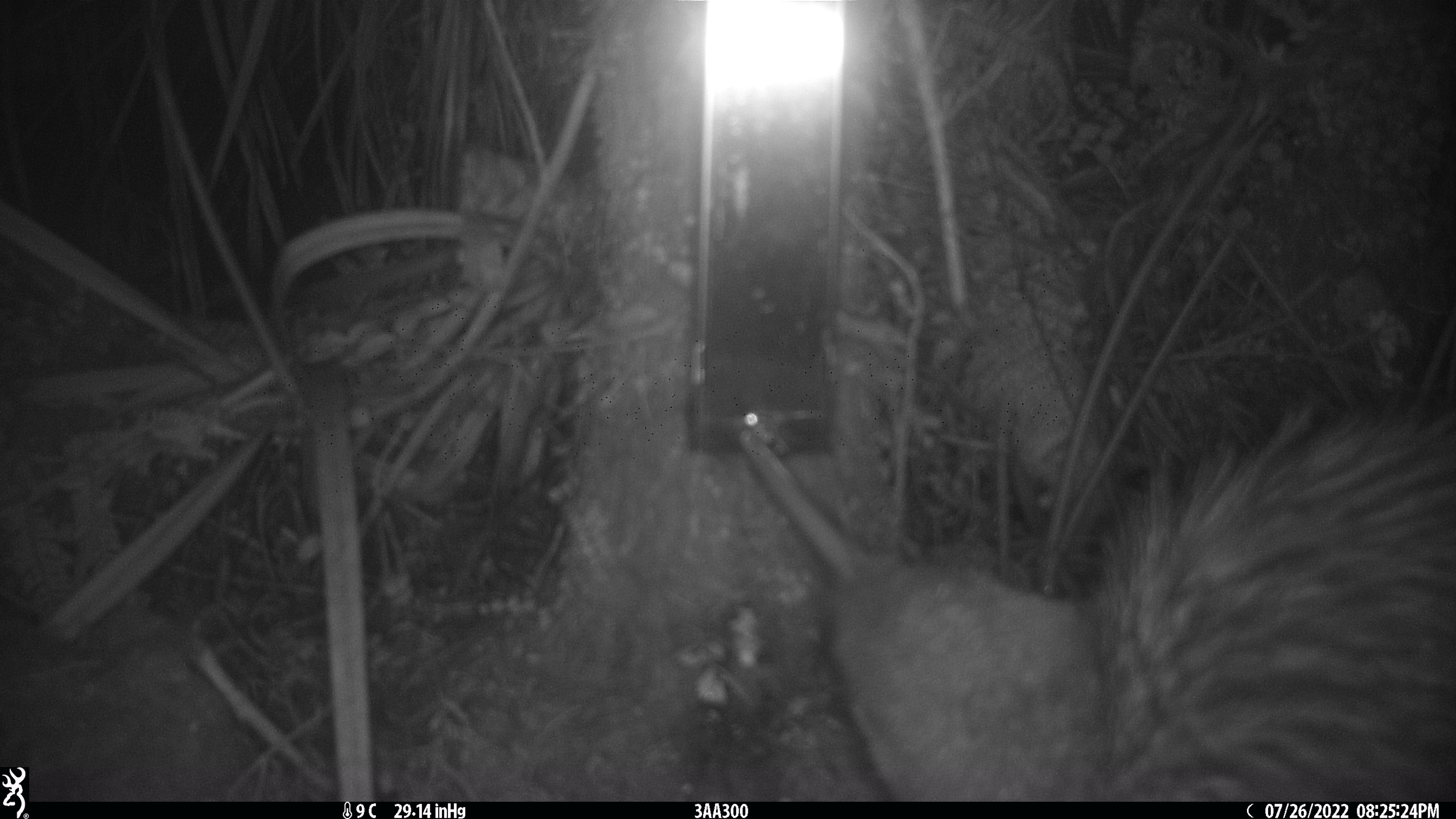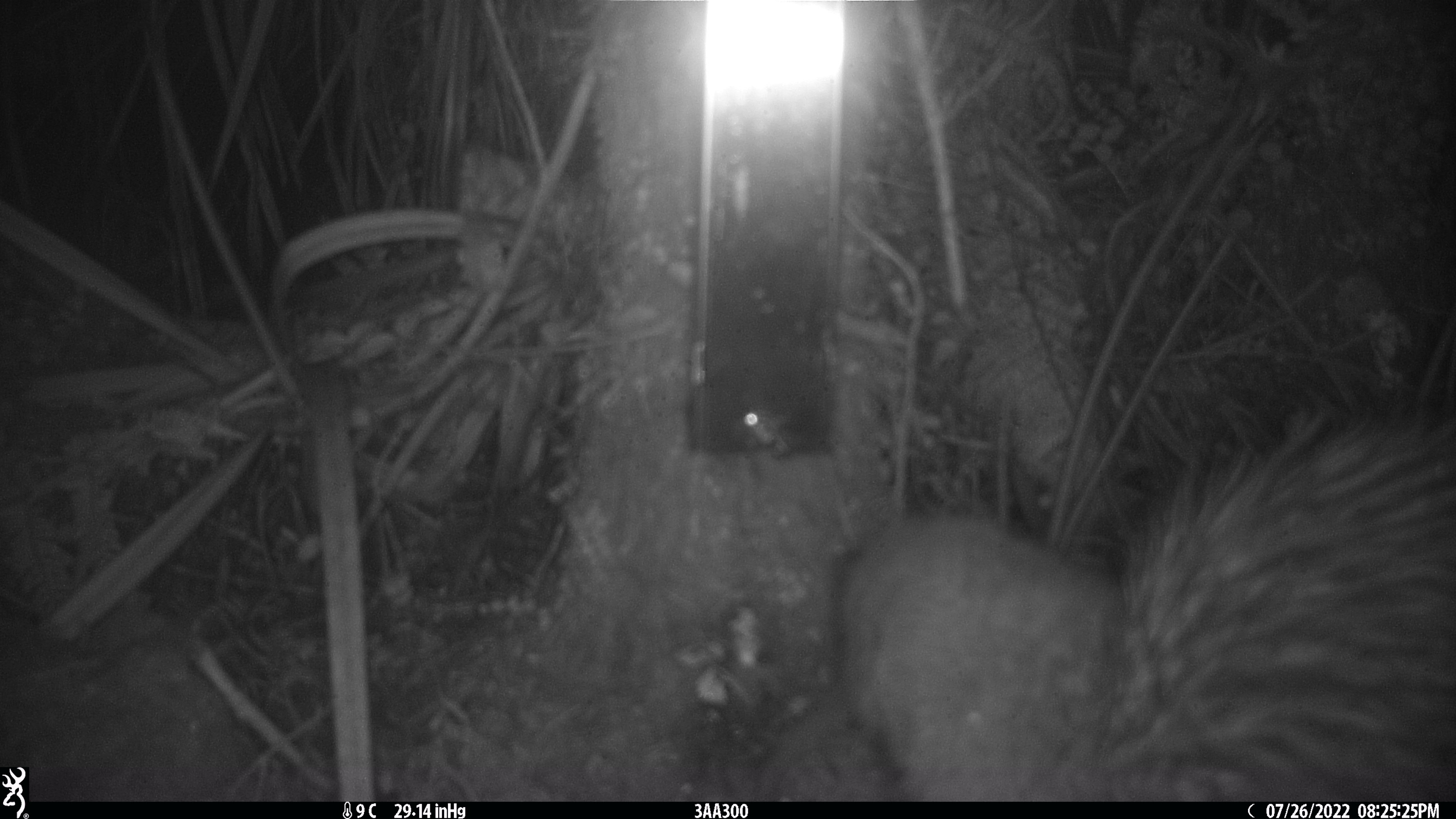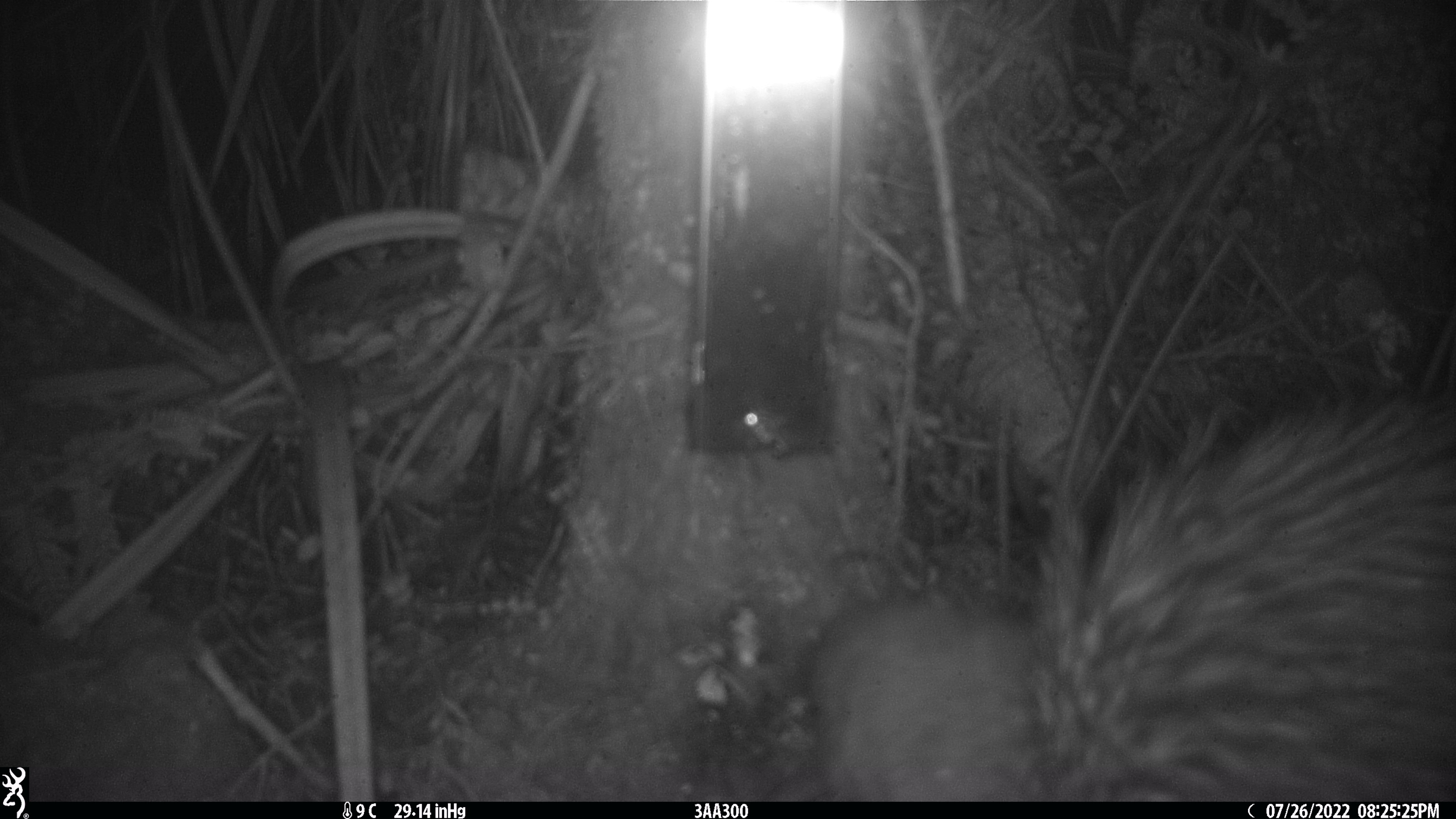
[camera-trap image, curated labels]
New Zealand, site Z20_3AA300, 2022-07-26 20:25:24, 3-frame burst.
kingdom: Animalia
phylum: Chordata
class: Aves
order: Apterygiformes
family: Apterygidae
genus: Apteryx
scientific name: Apteryx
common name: kiwi